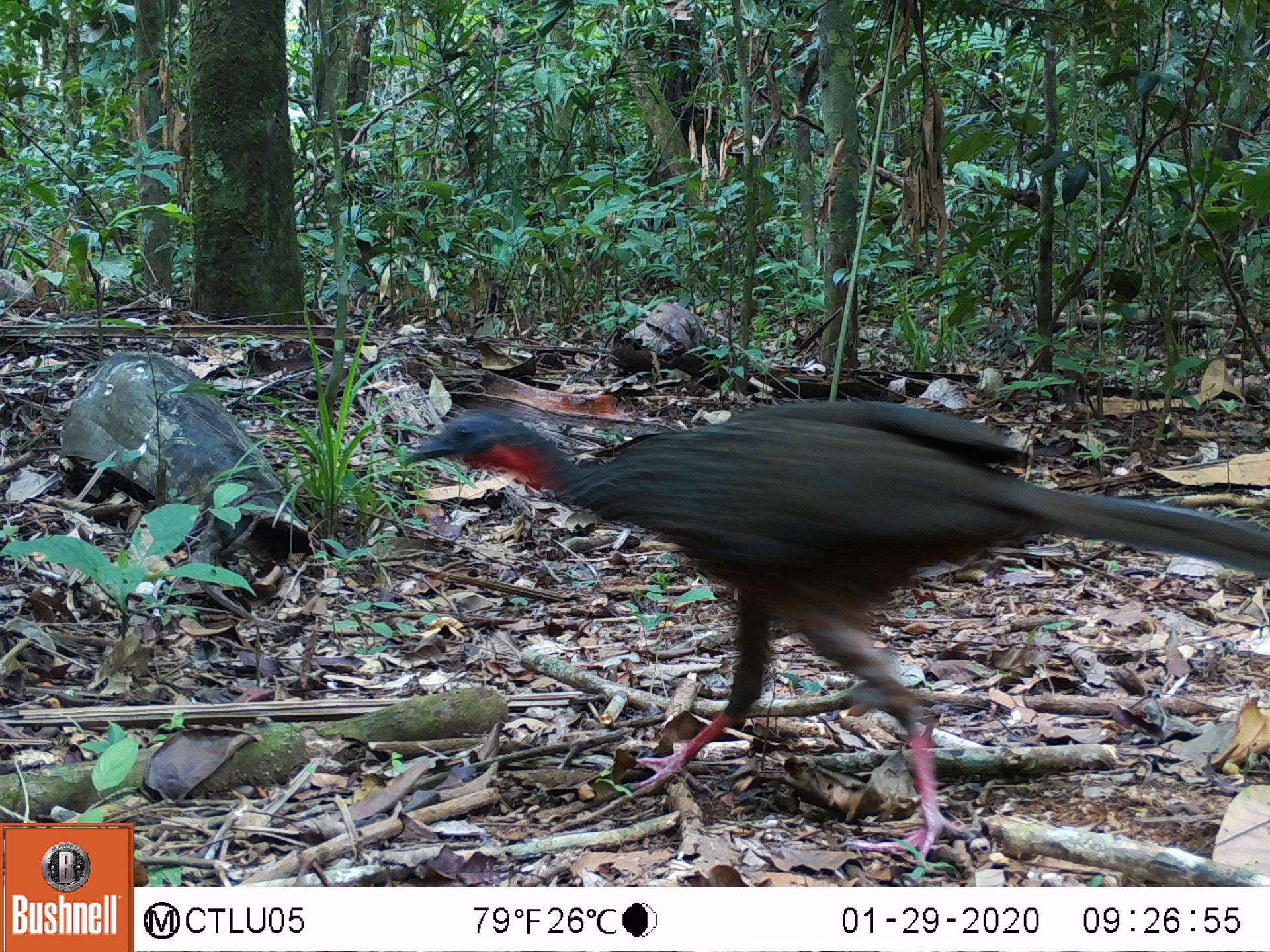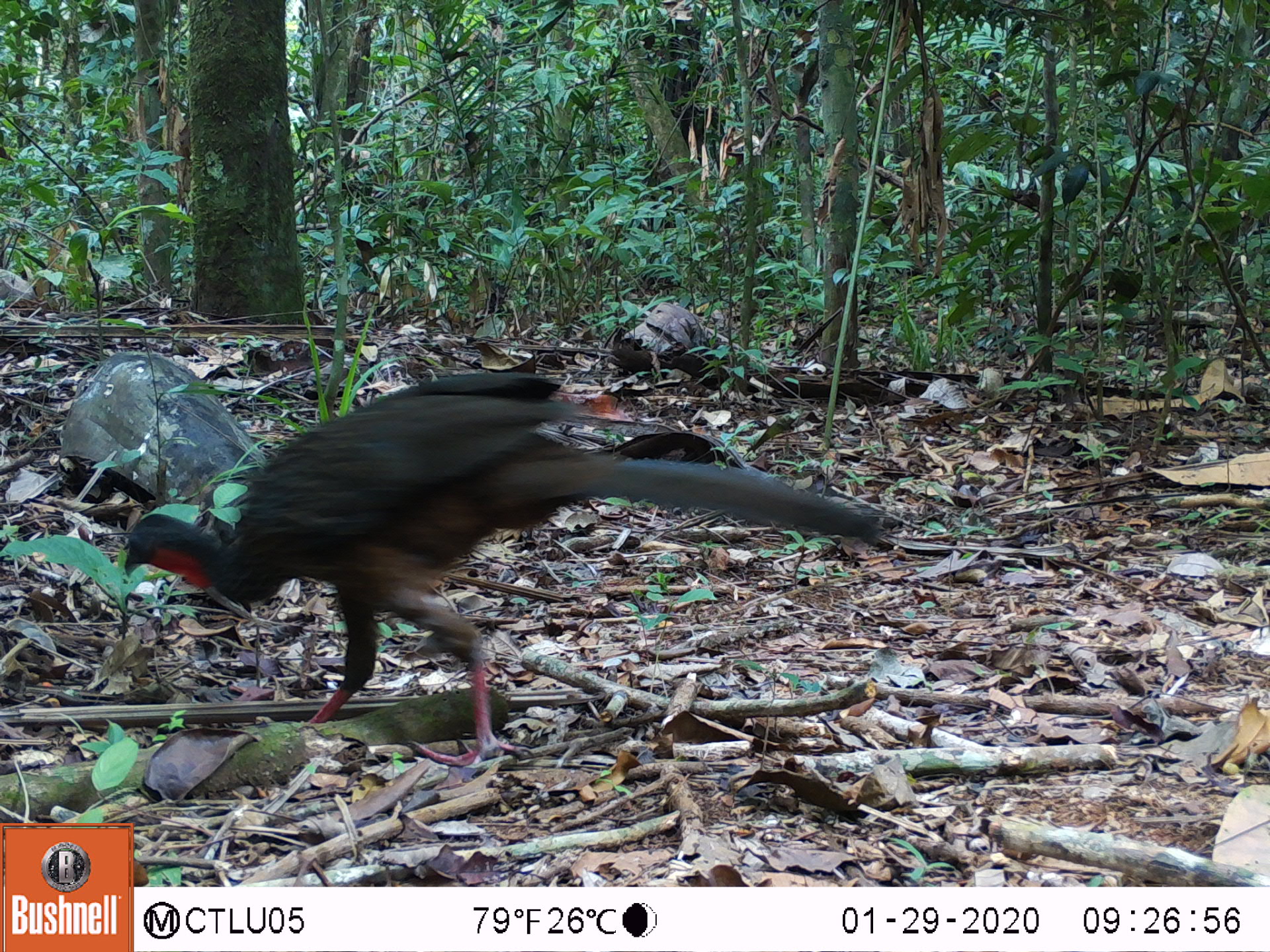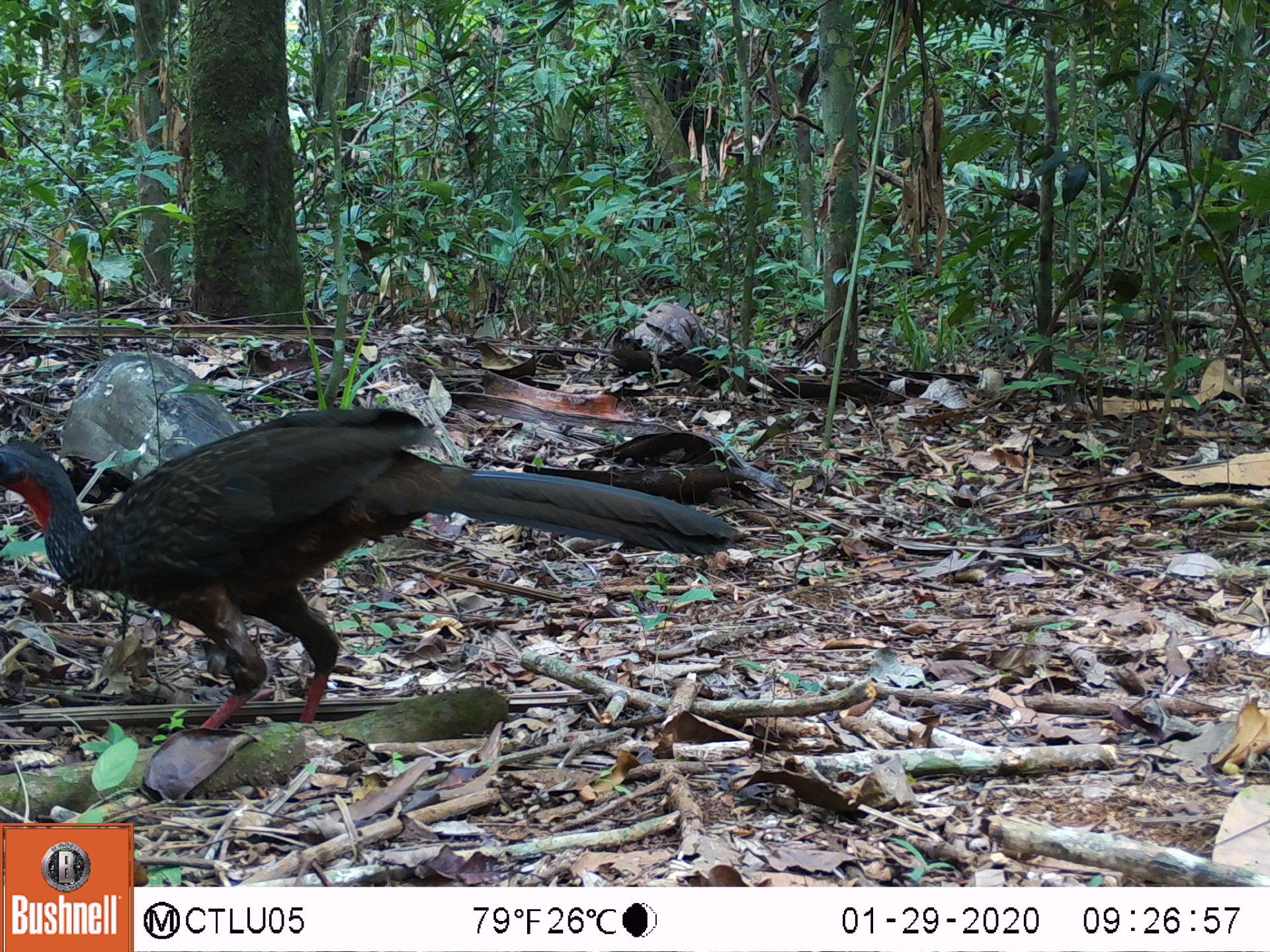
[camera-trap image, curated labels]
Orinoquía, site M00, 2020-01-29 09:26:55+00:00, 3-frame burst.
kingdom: Animalia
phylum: Chordata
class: Aves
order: Galliformes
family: Cracidae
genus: Penelope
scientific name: Penelope jacquacu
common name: spix's guan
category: spixs guan